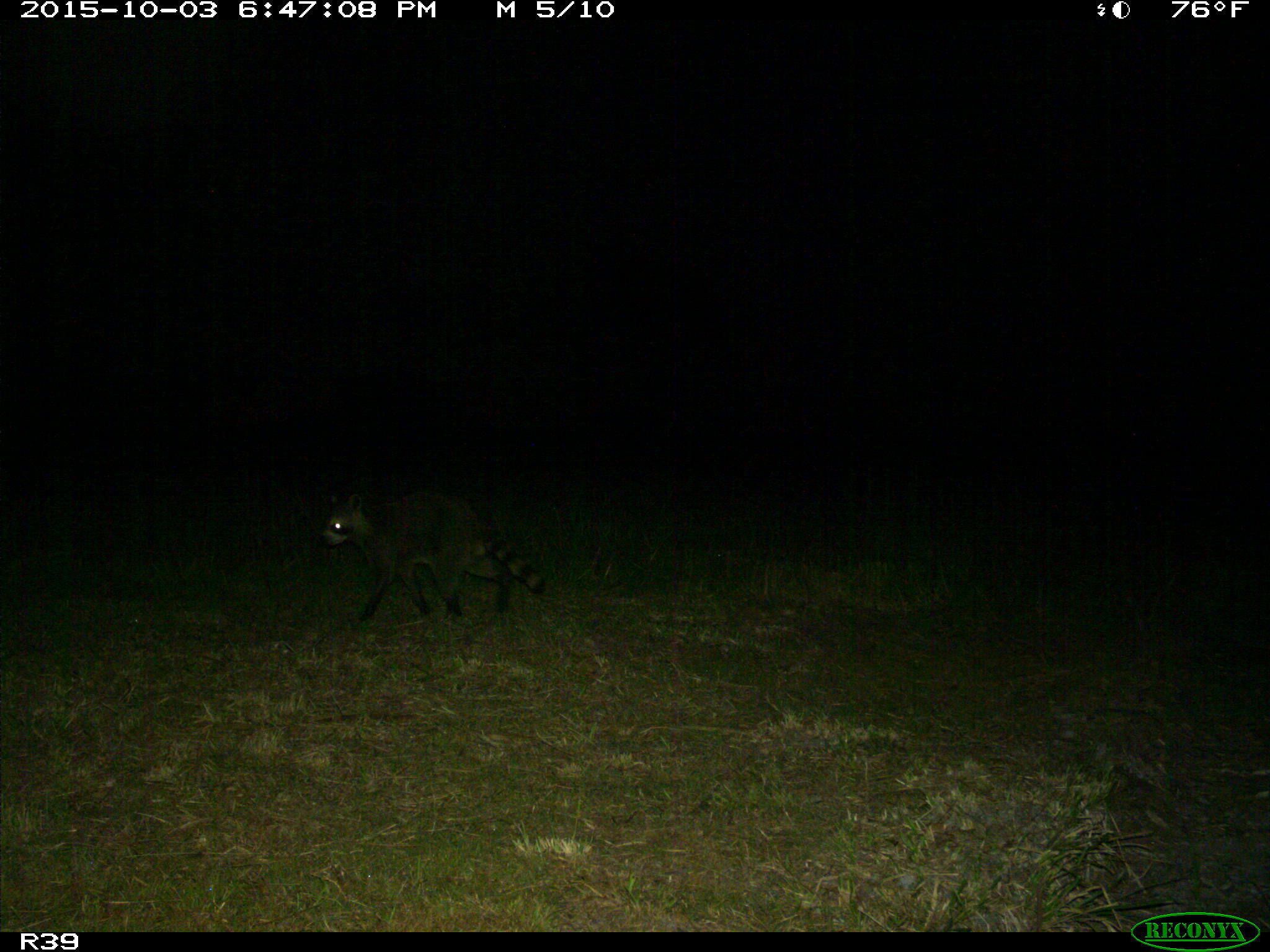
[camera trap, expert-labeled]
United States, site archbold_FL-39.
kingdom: Animalia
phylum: Chordata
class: Mammalia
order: Carnivora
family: Procyonidae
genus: Procyon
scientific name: Procyon lotor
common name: common raccoon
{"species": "Procyon lotor (common raccoon)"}